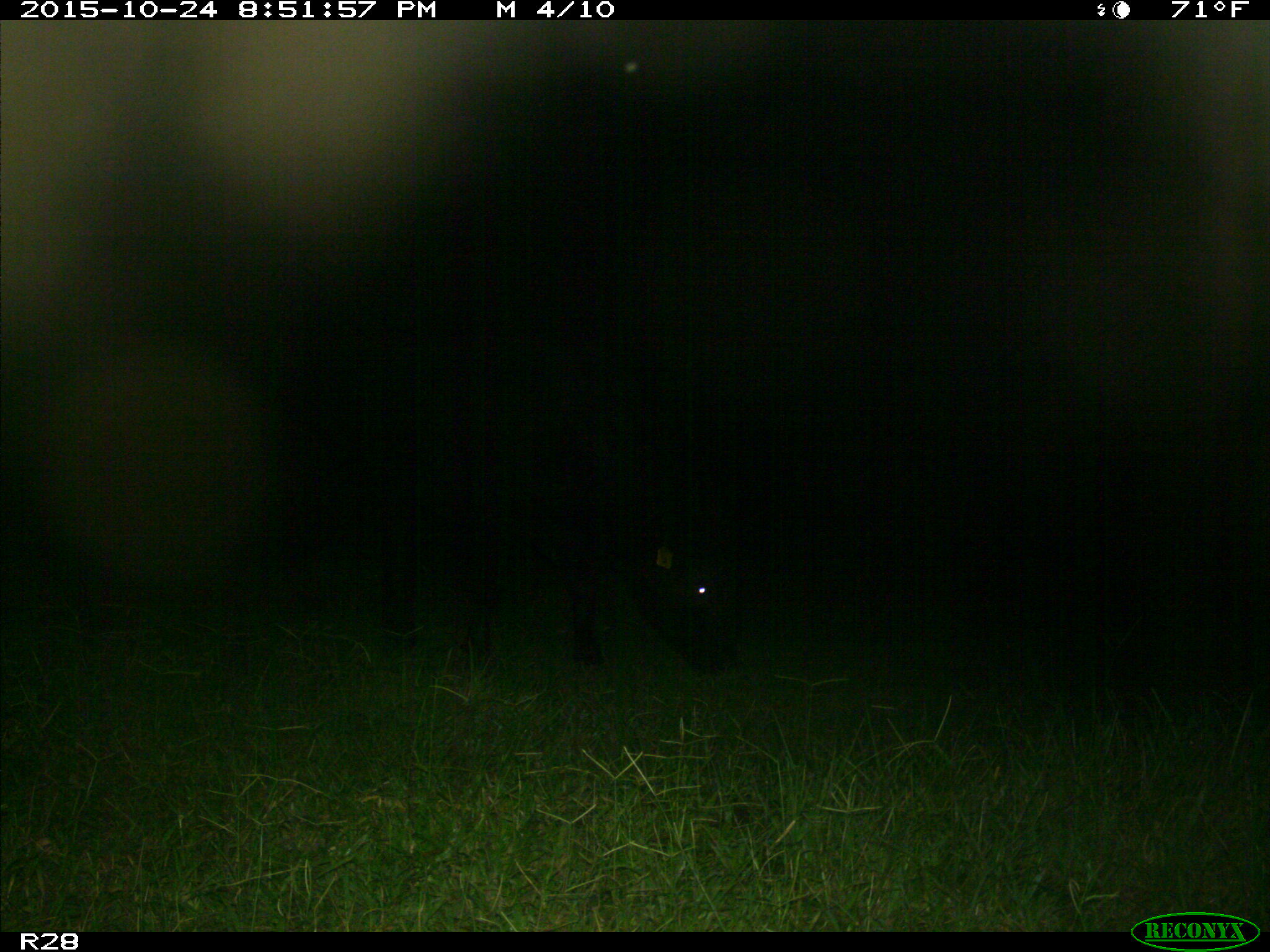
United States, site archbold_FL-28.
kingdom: Animalia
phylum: Chordata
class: Mammalia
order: Artiodactyla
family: Bovidae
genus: Bos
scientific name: Bos taurus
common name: domestic cow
Bos taurus (domestic cow).